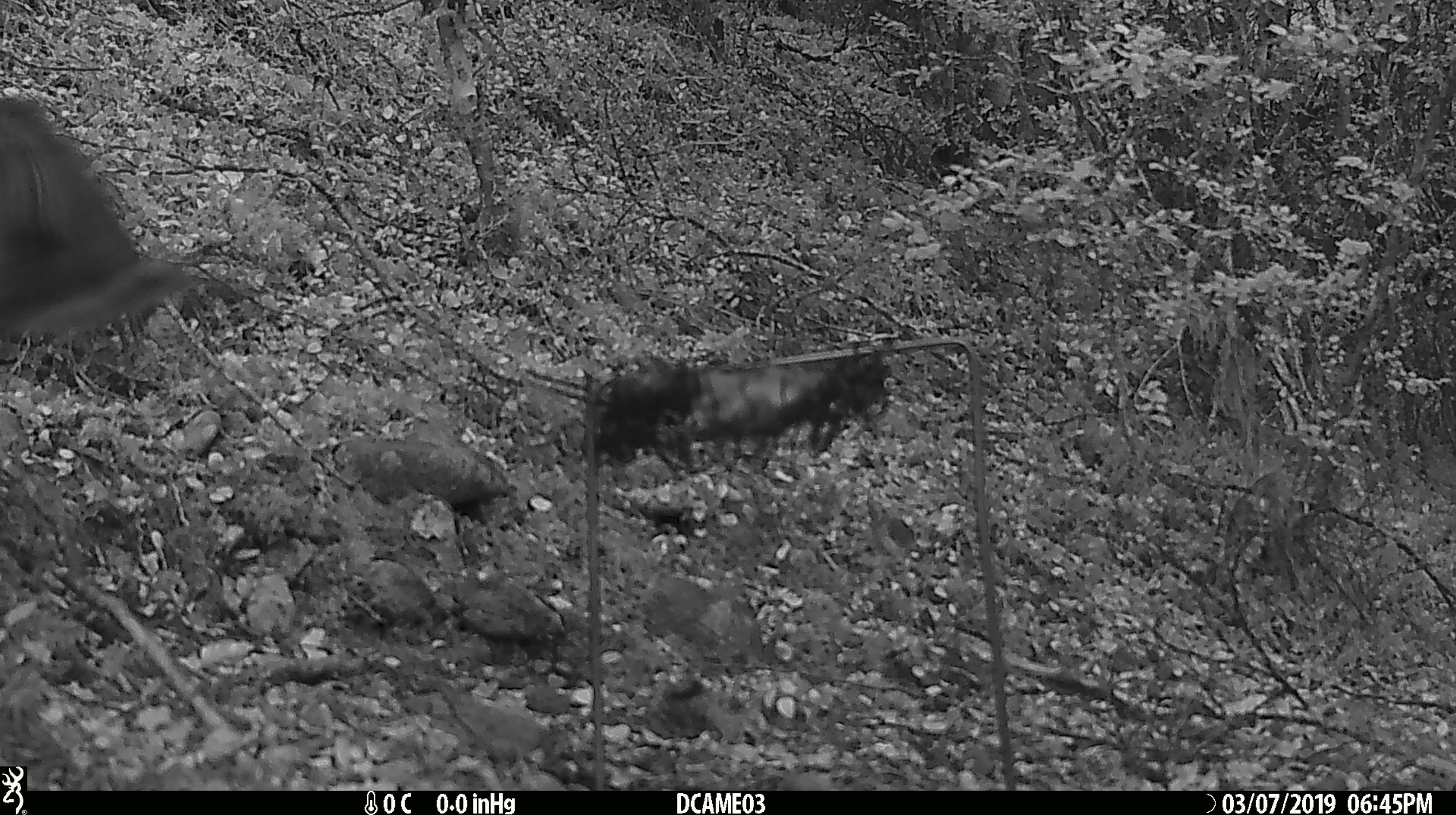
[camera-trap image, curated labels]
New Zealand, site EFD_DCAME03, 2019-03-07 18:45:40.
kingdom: Animalia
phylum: Chordata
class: Aves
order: Passeriformes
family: Petroicidae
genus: Petroica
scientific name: Petroica australis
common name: new zealand robin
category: robin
Robin (new zealand robin) (Petroica australis).